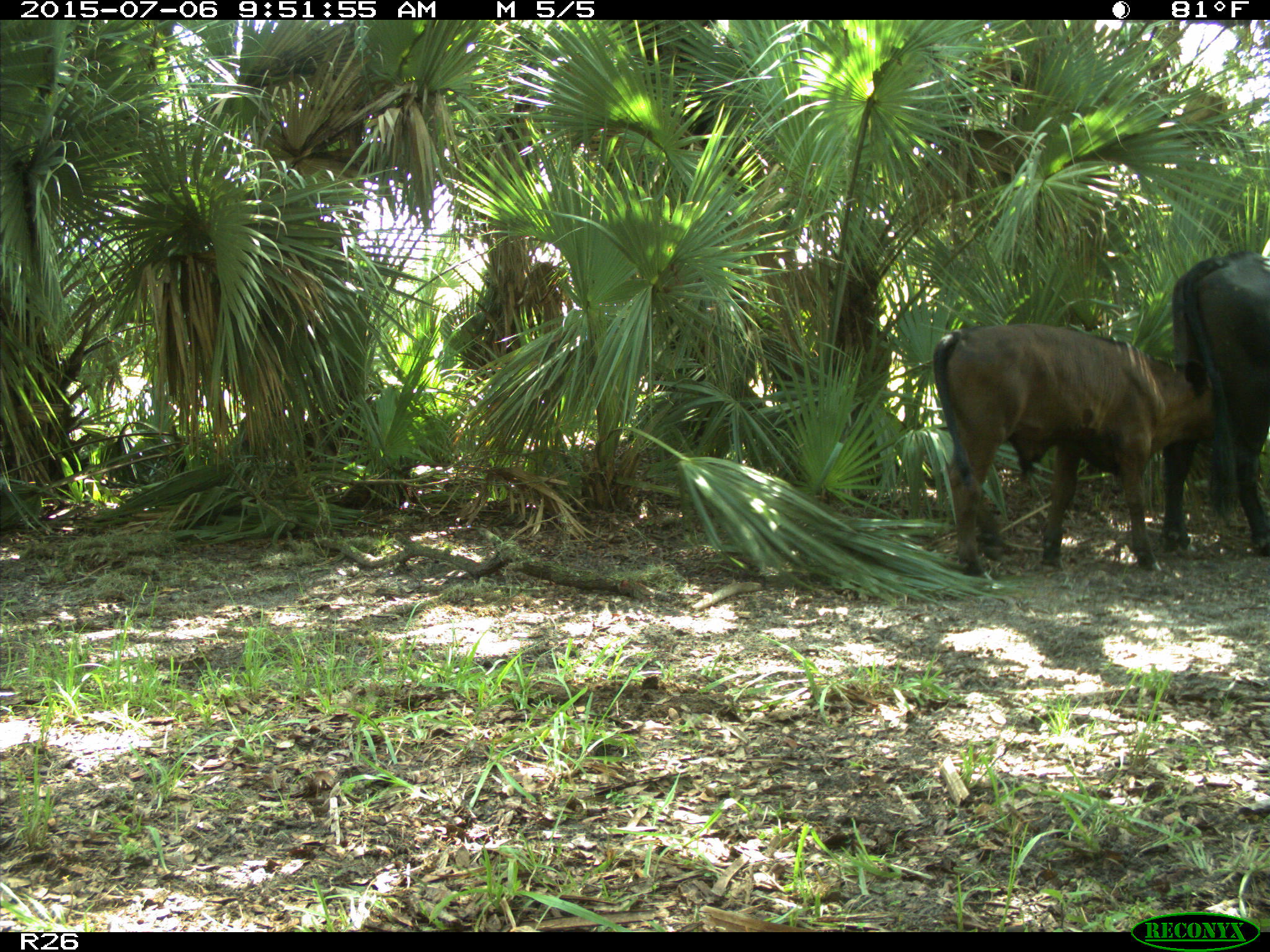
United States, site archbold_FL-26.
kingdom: Animalia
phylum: Chordata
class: Mammalia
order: Artiodactyla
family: Bovidae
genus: Bos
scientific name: Bos taurus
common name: domestic cow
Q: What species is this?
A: Bos taurus (domestic cow).